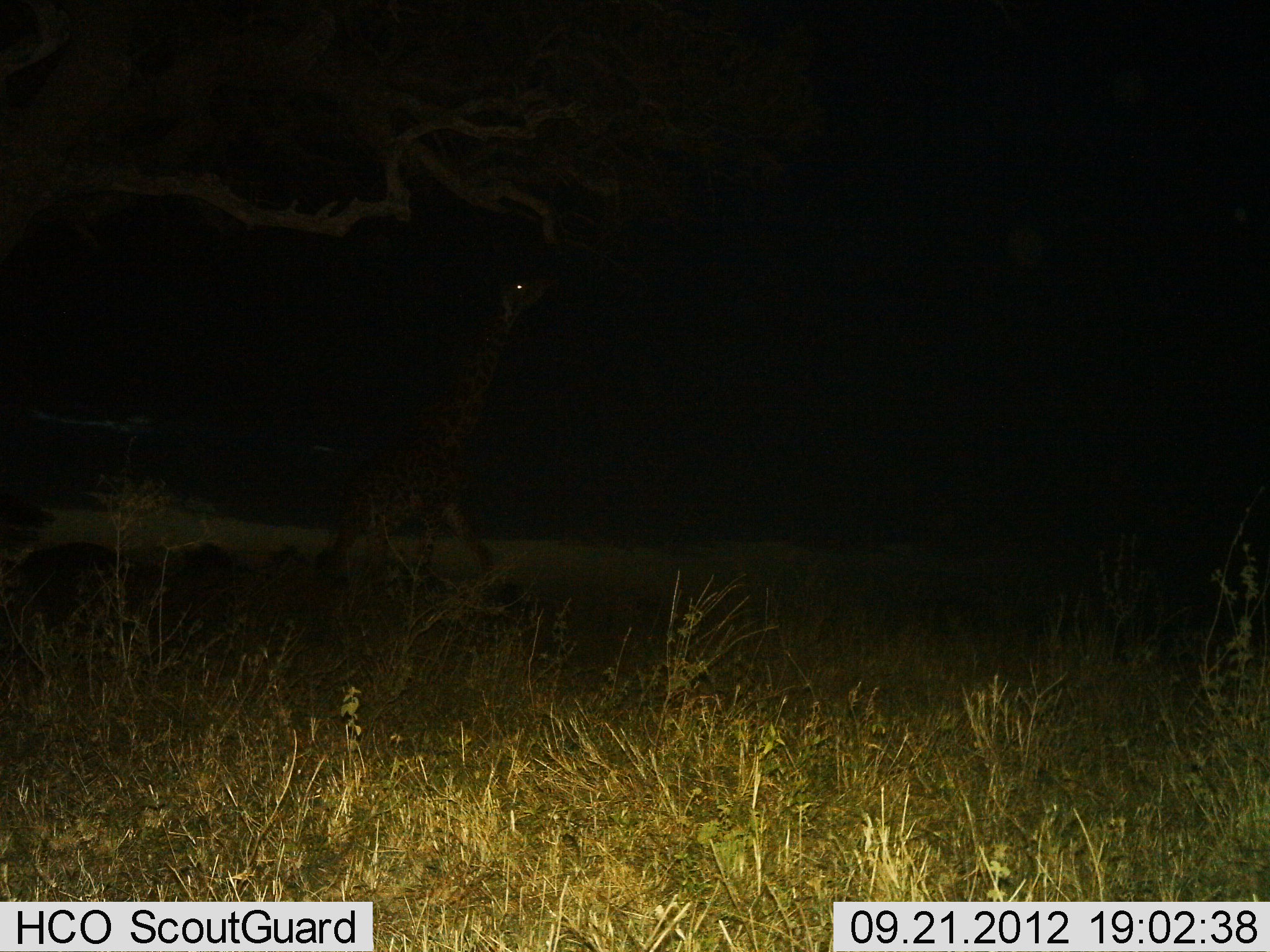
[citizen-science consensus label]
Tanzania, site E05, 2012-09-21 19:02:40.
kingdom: Animalia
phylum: Chordata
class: Mammalia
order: Artiodactyla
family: Giraffidae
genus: Giraffa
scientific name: Giraffa camelopardalis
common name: giraffe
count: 1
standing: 40%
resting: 0%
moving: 40%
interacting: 0%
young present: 0%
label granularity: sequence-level